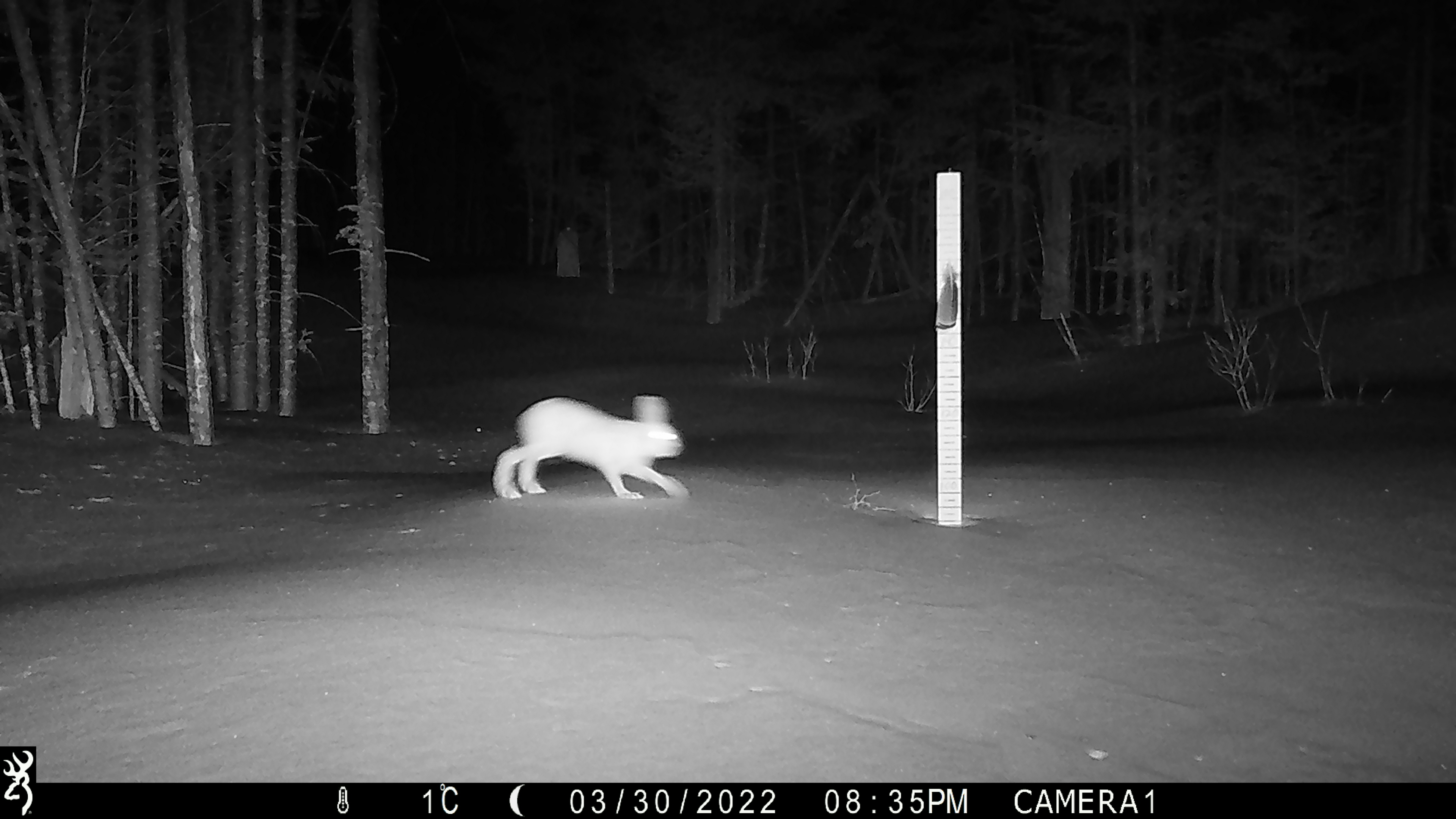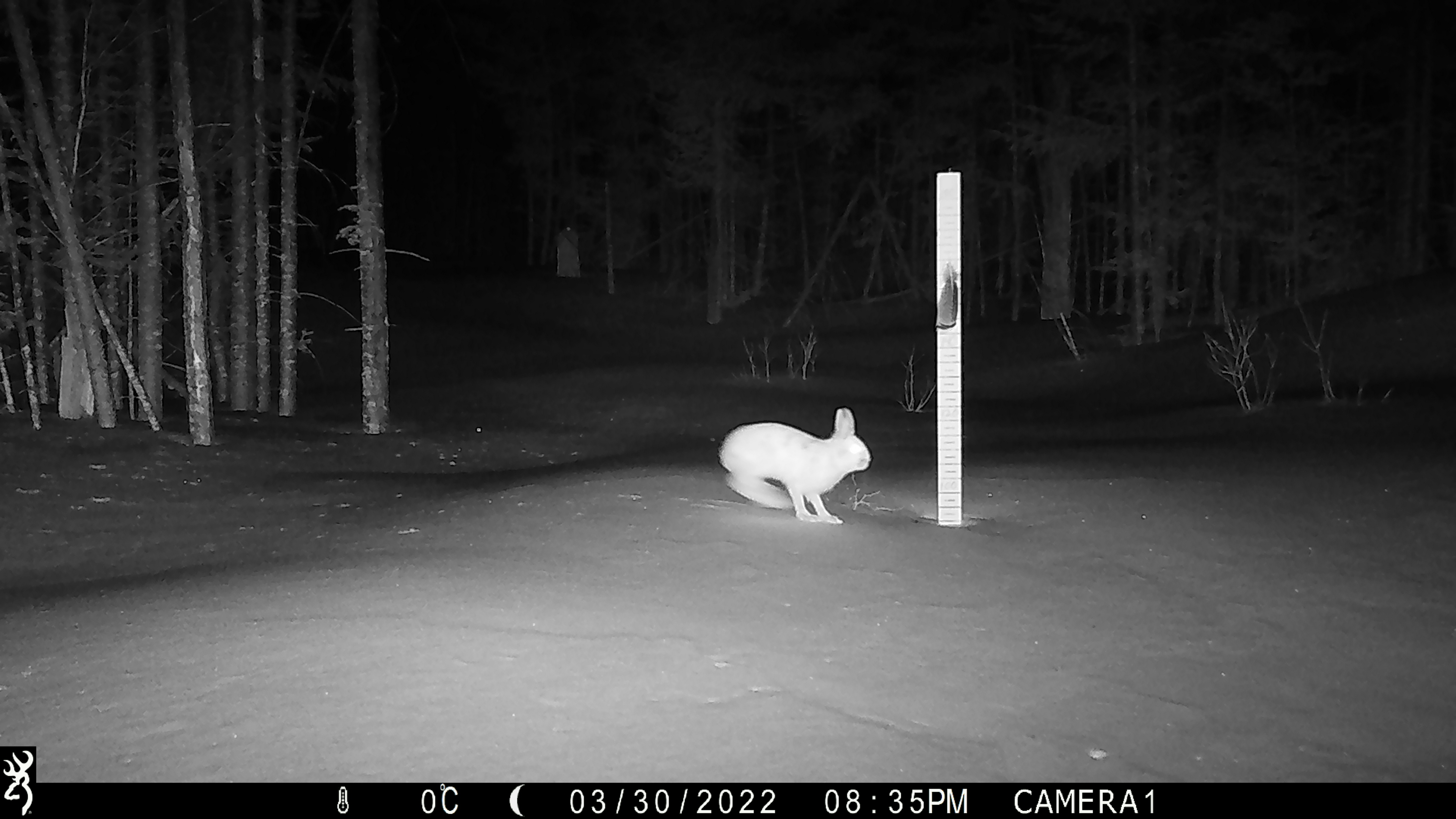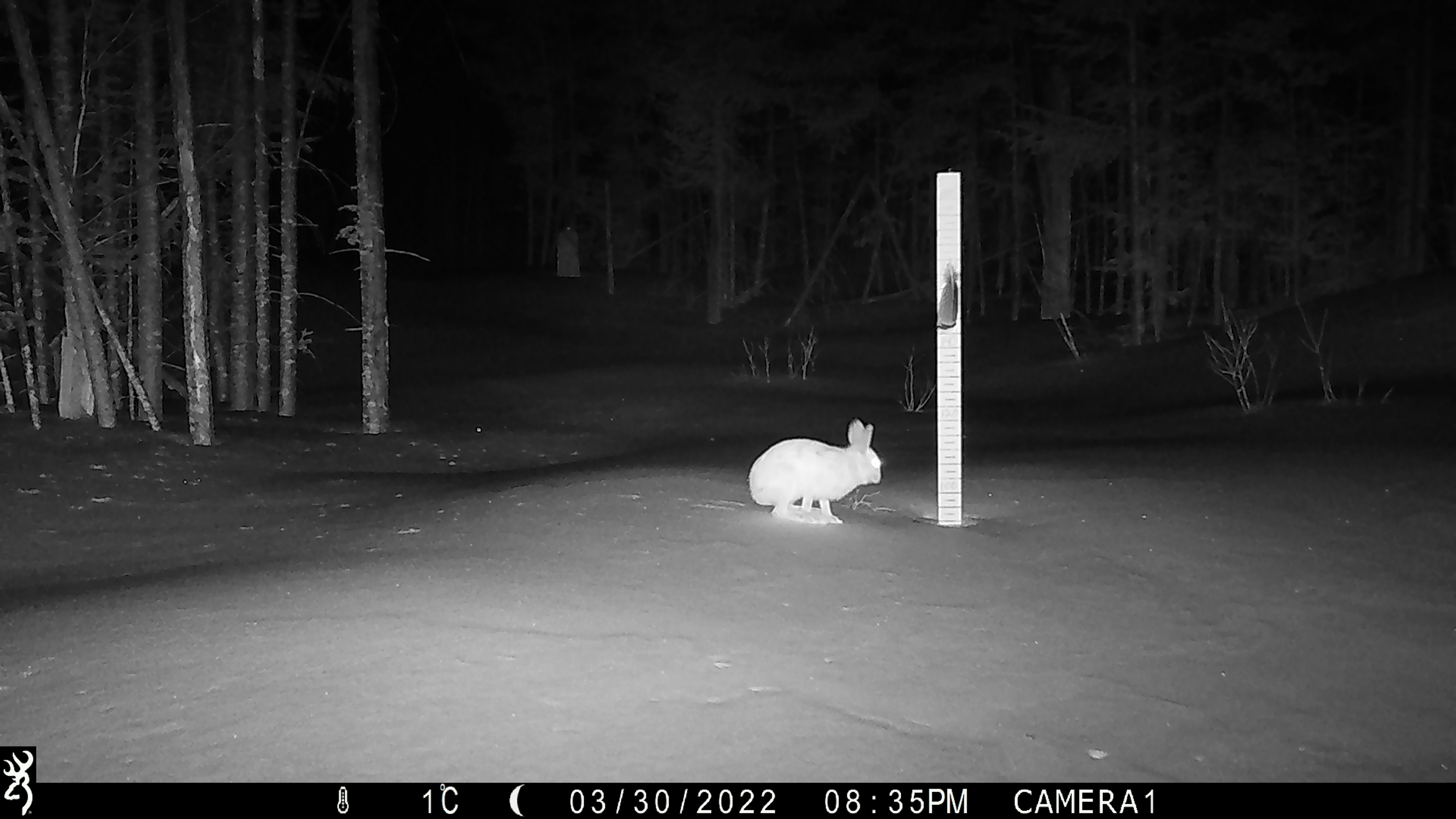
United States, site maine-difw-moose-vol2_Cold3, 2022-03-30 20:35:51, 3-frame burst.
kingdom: Animalia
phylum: Chordata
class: Mammalia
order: Lagomorpha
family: Leporidae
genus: Lepus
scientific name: Lepus americanus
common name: snowshoe hare